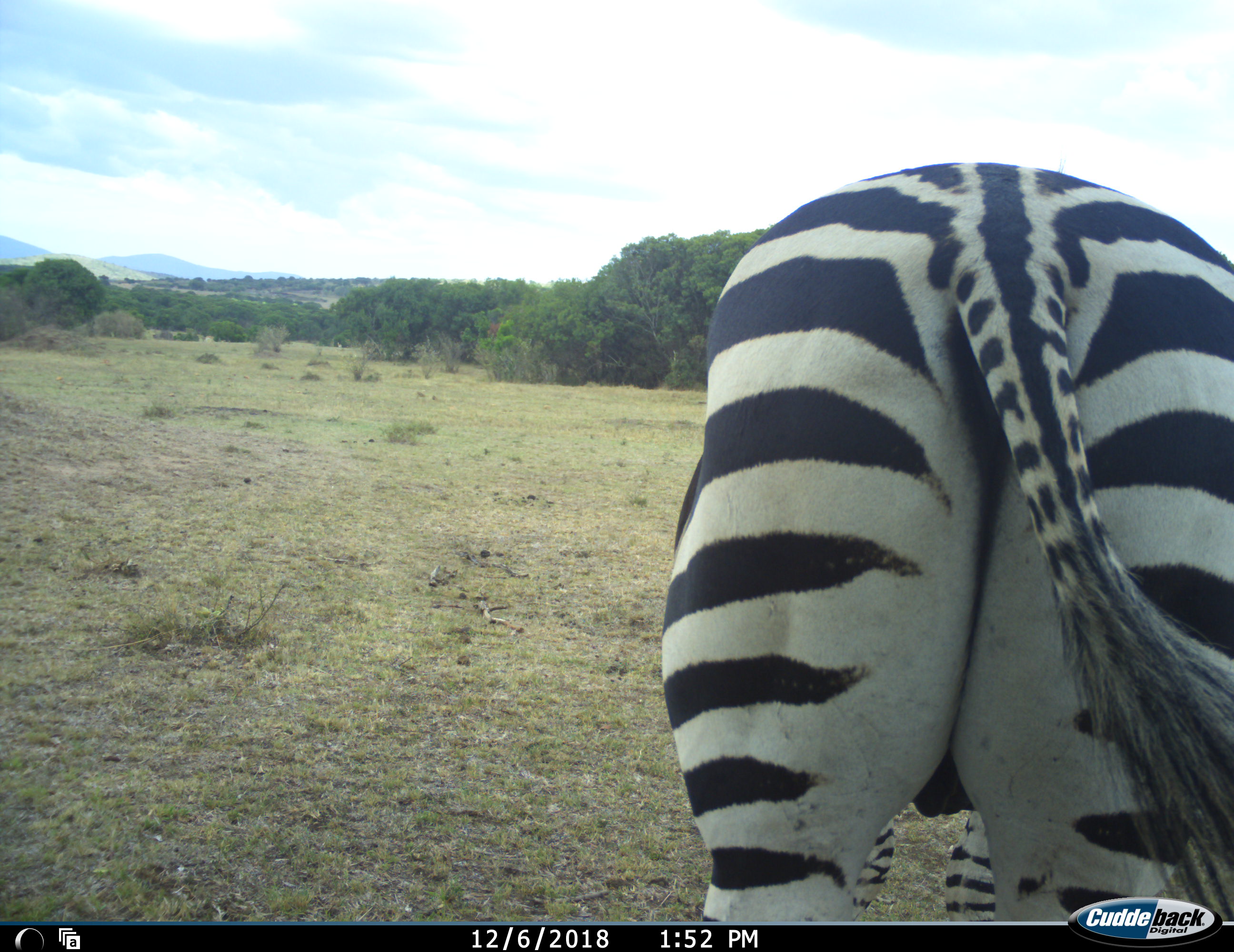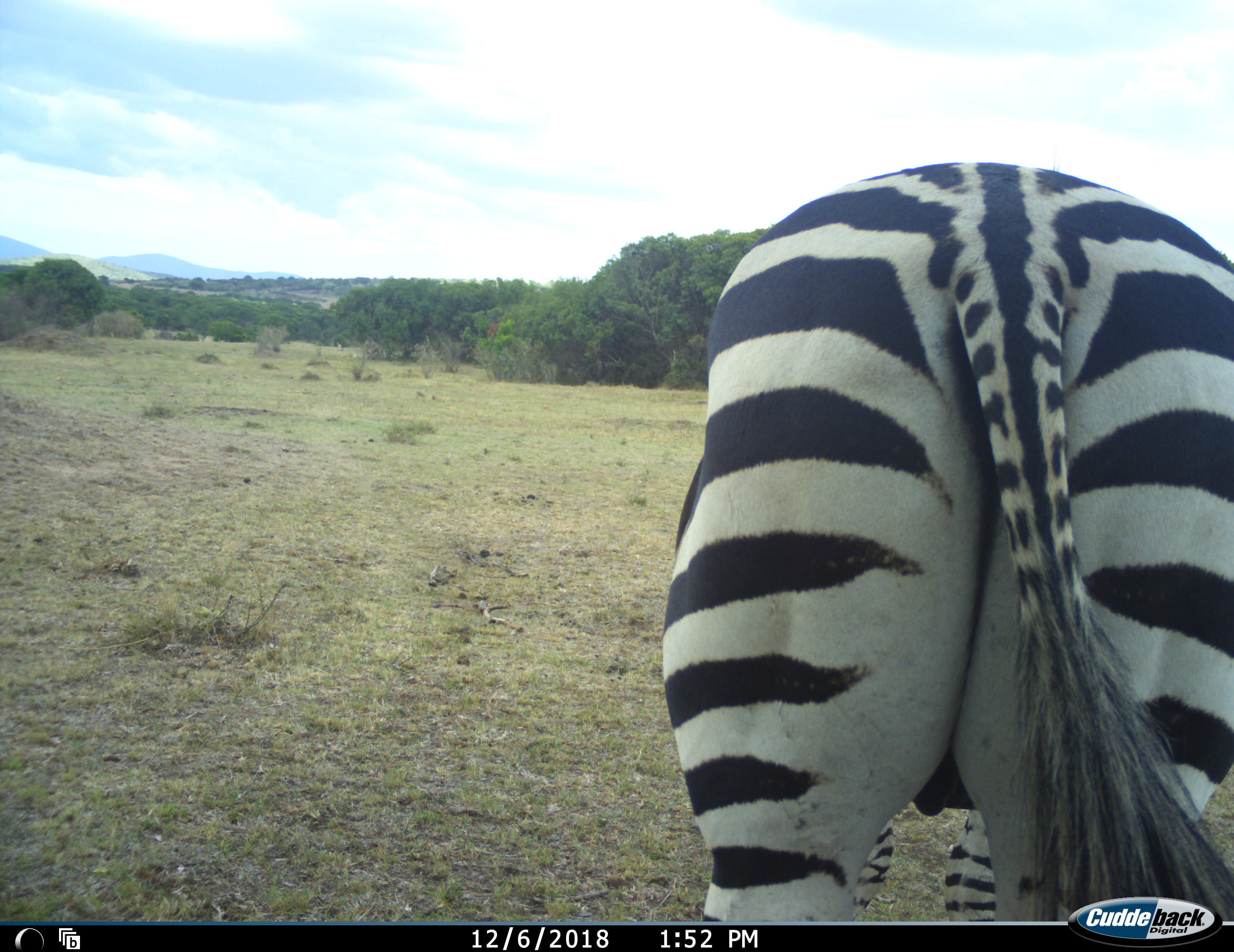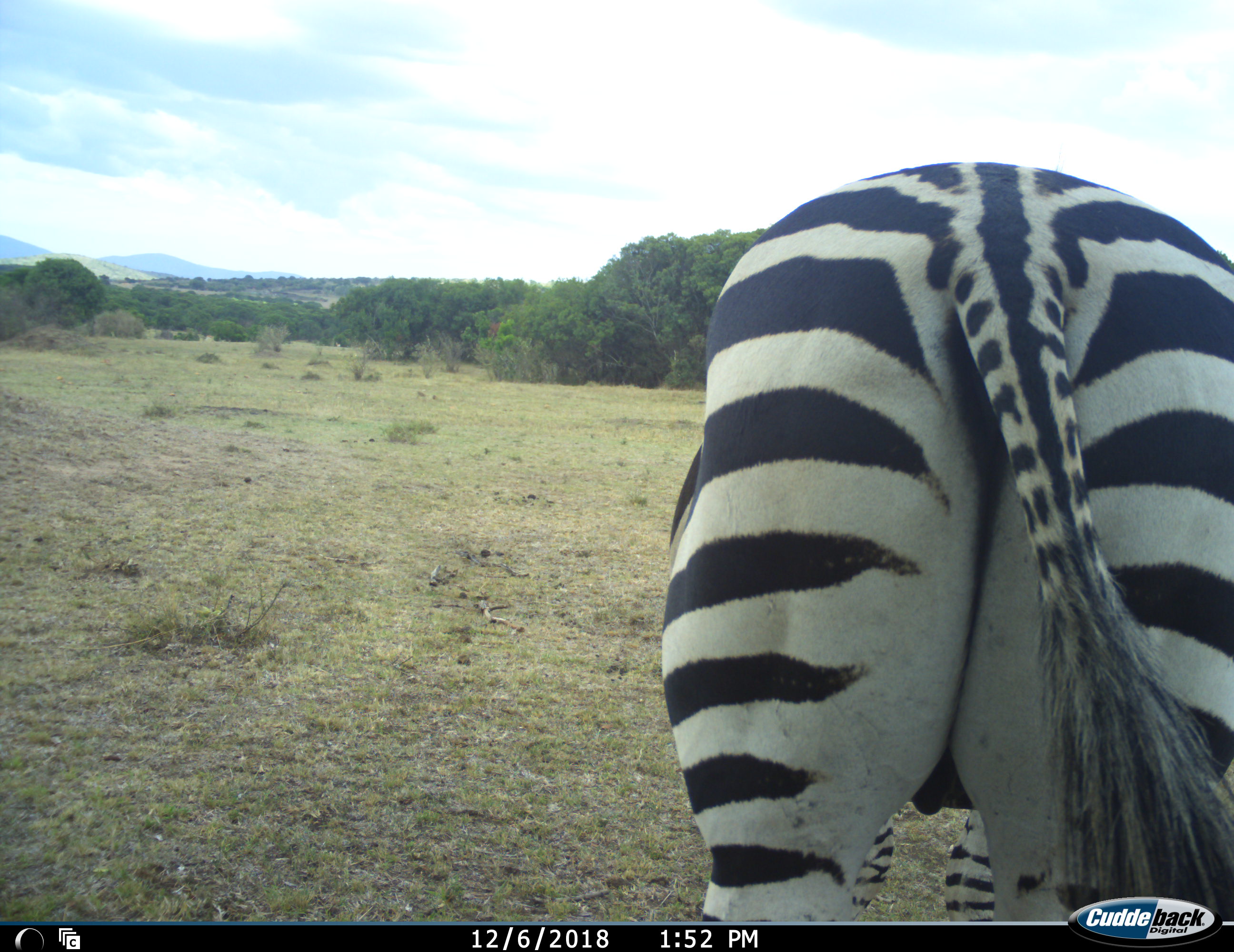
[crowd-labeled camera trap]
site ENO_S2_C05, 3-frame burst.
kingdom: Animalia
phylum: Chordata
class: Mammalia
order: Perissodactyla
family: Equidae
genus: Equus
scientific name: Equus quagga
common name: plains zebra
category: zebraplains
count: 1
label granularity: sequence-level